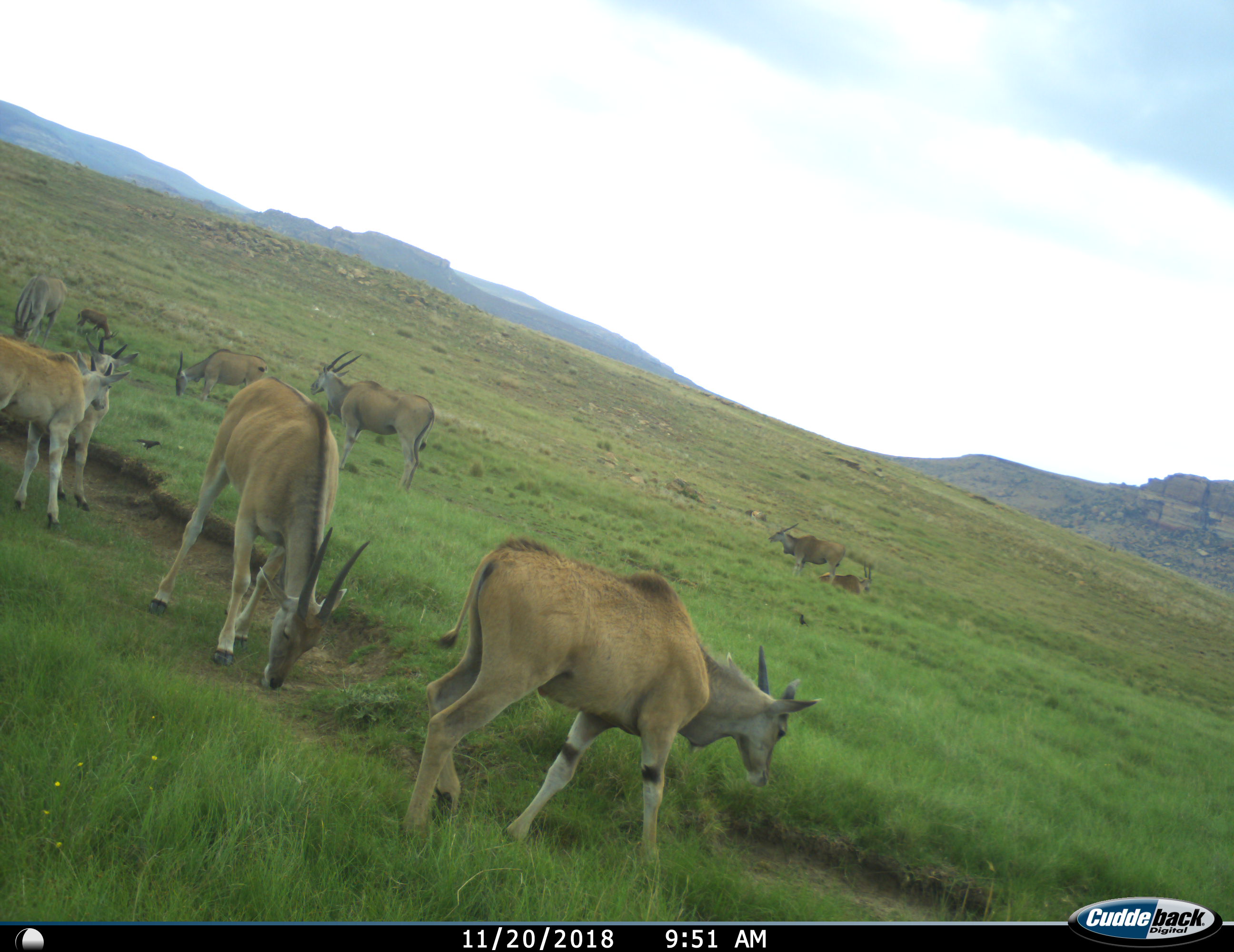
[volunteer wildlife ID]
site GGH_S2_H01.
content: unidentified animal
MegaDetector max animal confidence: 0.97